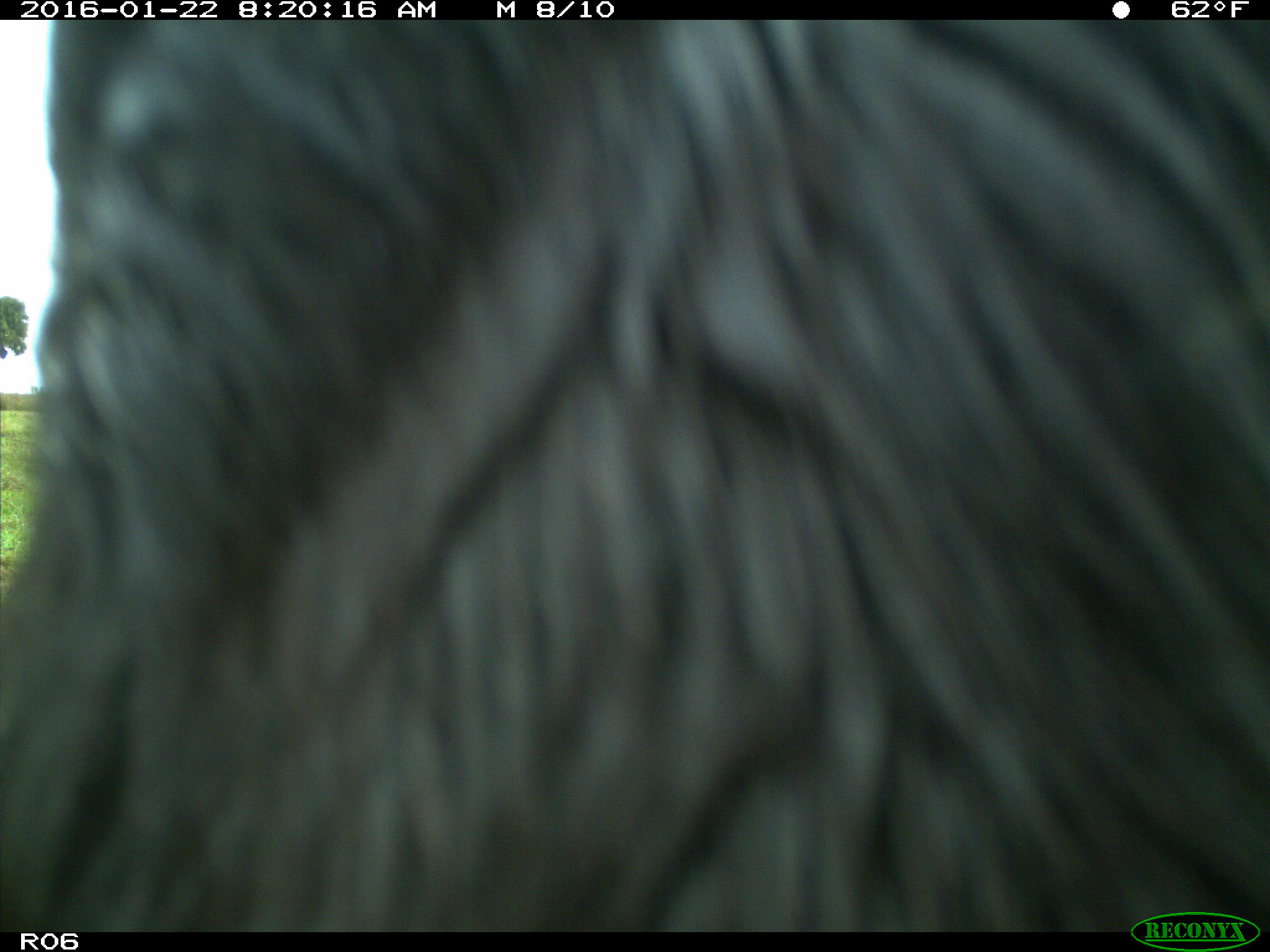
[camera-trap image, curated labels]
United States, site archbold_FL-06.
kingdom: Animalia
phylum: Chordata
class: Mammalia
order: Artiodactyla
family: Bovidae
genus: Bos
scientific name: Bos taurus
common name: domestic cow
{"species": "Bos taurus (domestic cow)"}